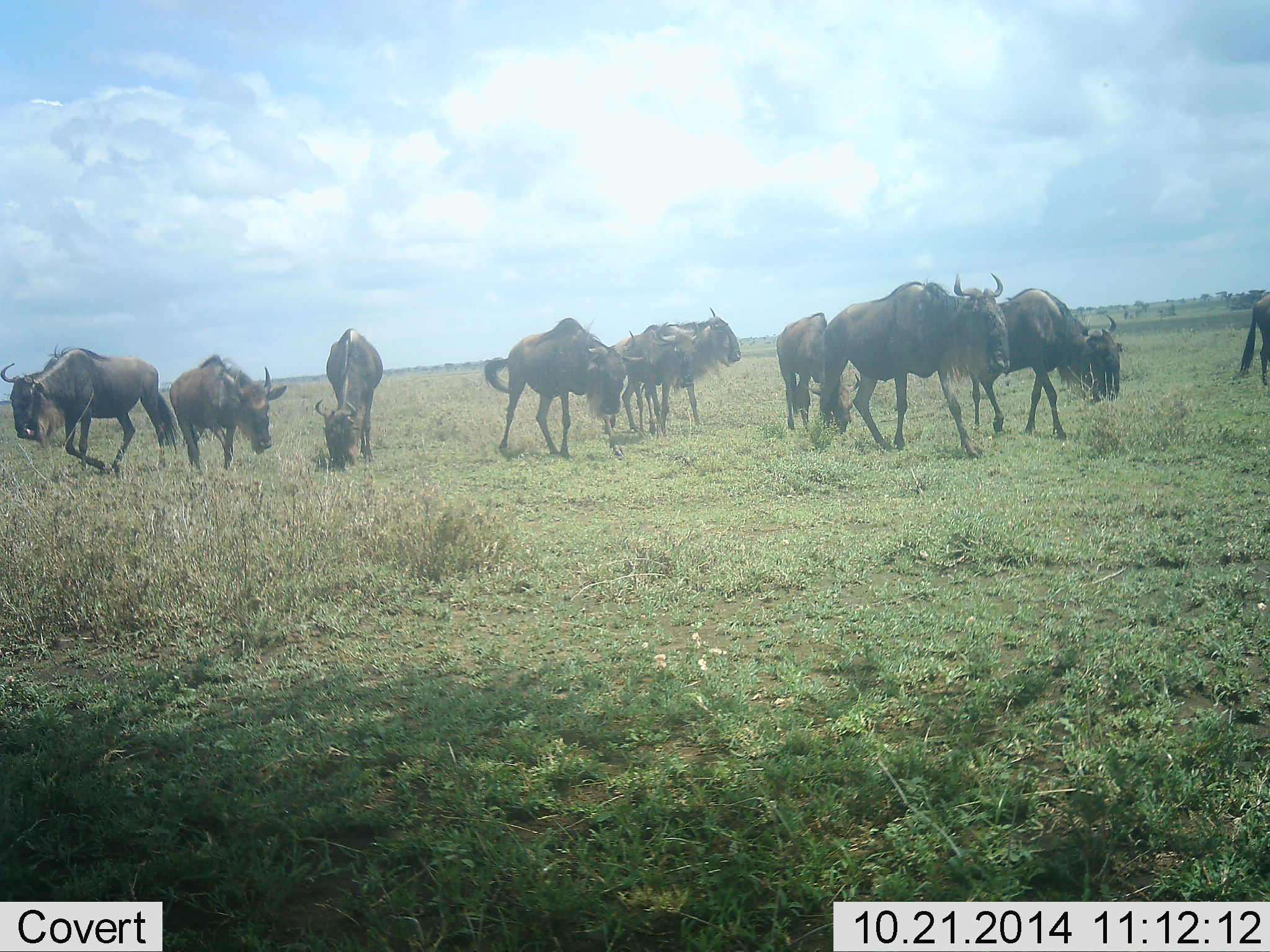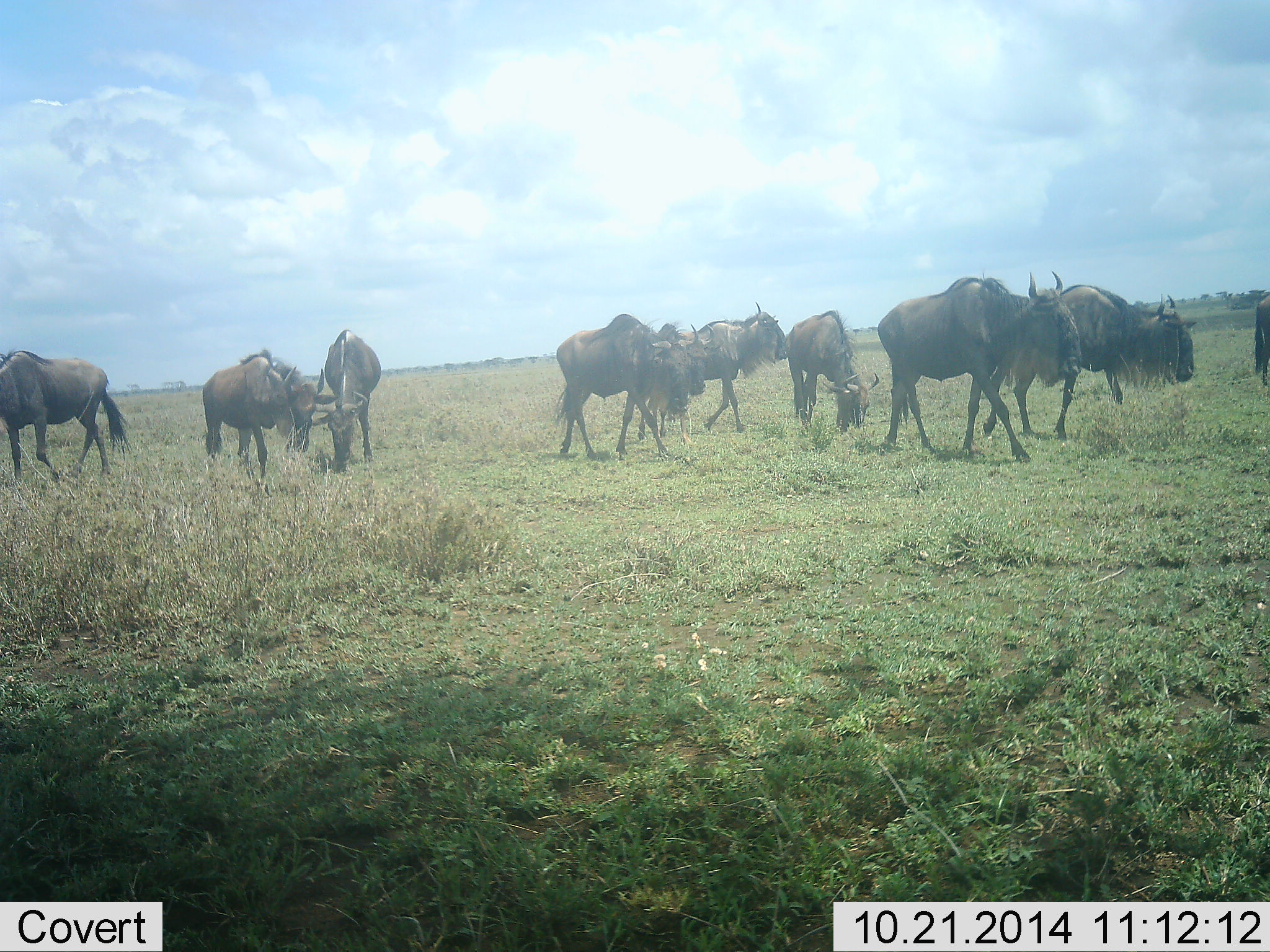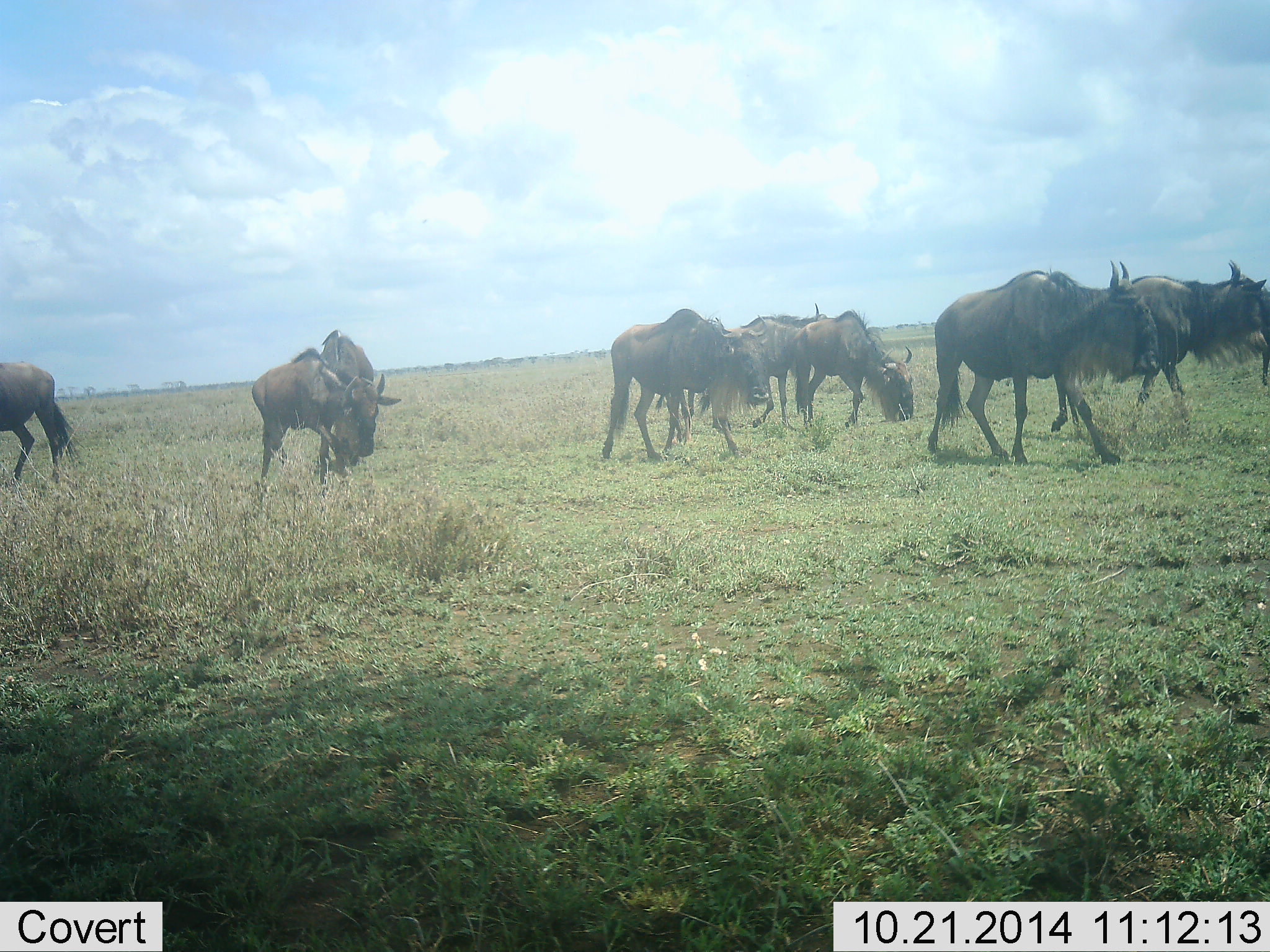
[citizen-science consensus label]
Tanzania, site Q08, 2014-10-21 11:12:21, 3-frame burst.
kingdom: Animalia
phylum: Chordata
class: Mammalia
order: Artiodactyla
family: Bovidae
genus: Connochaetes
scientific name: Connochaetes taurinus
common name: blue wildebeest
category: wildebeest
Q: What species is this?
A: Wildebeest (blue wildebeest) (Connochaetes taurinus).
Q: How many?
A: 10.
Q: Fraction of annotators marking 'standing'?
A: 50%.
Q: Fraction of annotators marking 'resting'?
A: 0%.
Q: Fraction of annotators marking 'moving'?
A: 100%.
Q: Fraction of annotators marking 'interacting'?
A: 0%.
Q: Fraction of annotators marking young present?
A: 0%.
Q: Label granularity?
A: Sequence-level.